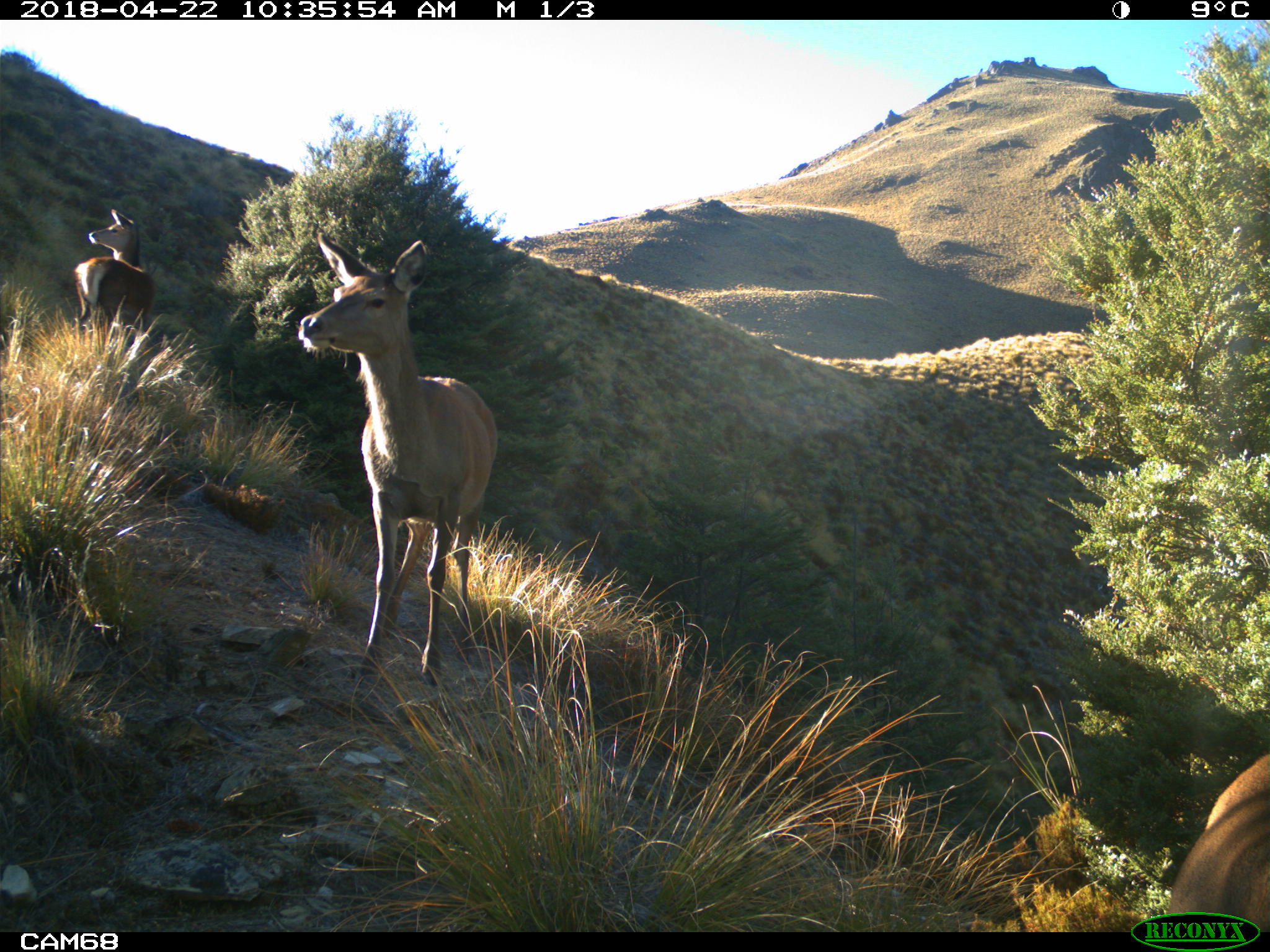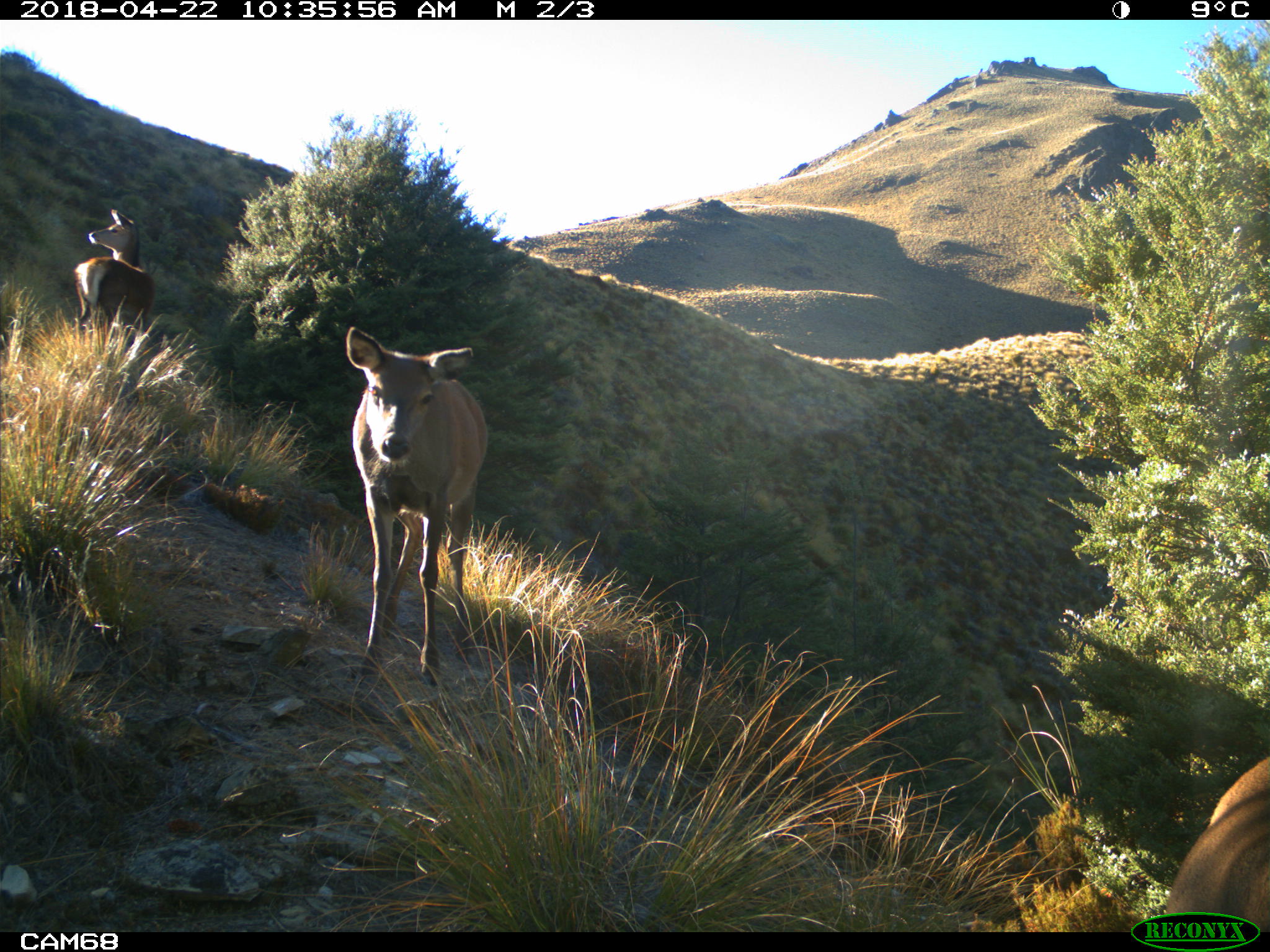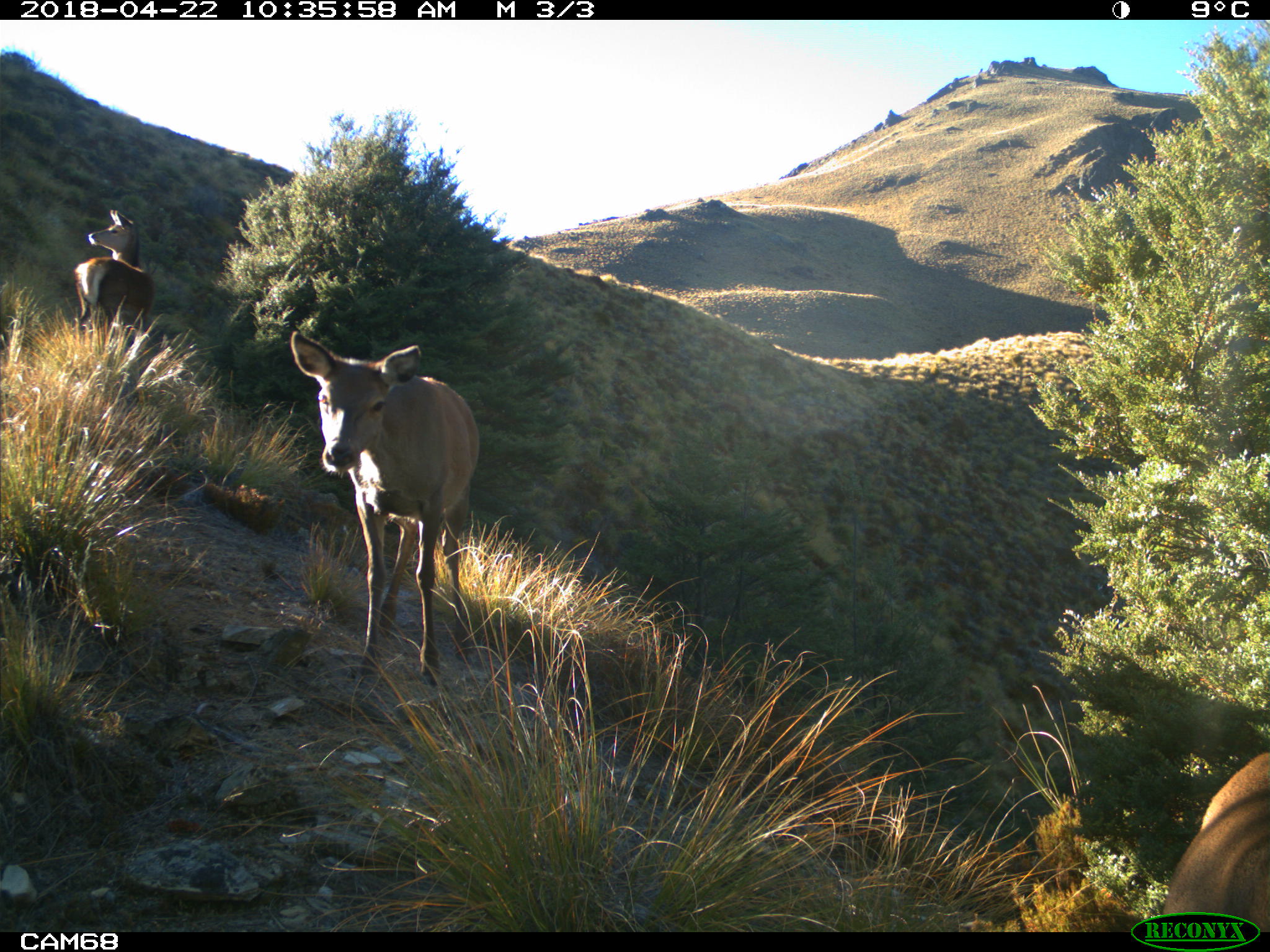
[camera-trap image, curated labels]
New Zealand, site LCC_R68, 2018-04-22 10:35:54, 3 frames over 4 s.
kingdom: Animalia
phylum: Chordata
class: Mammalia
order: Artiodactyla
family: Cervidae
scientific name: Cervidae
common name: deer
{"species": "deer (Cervidae)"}